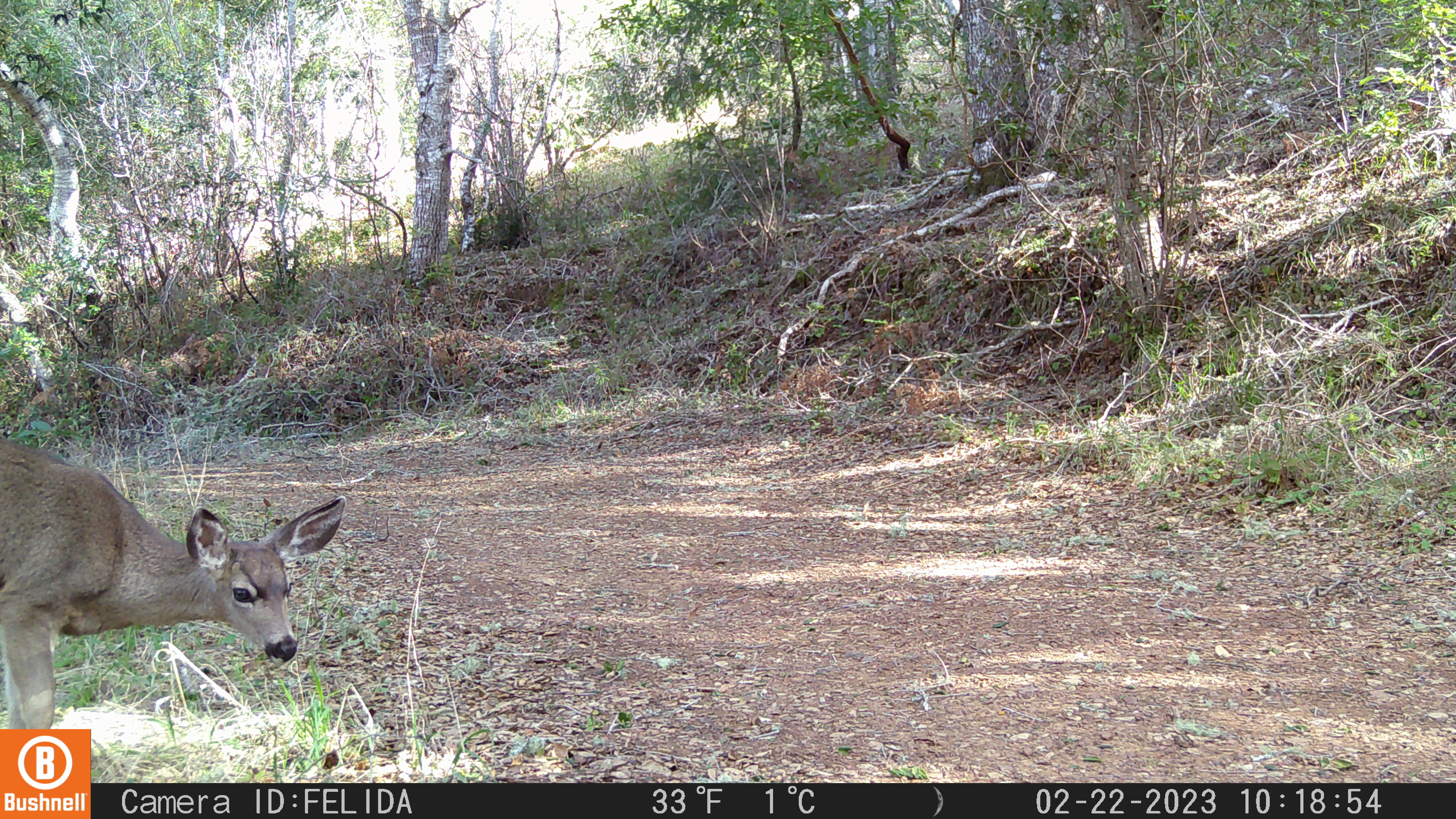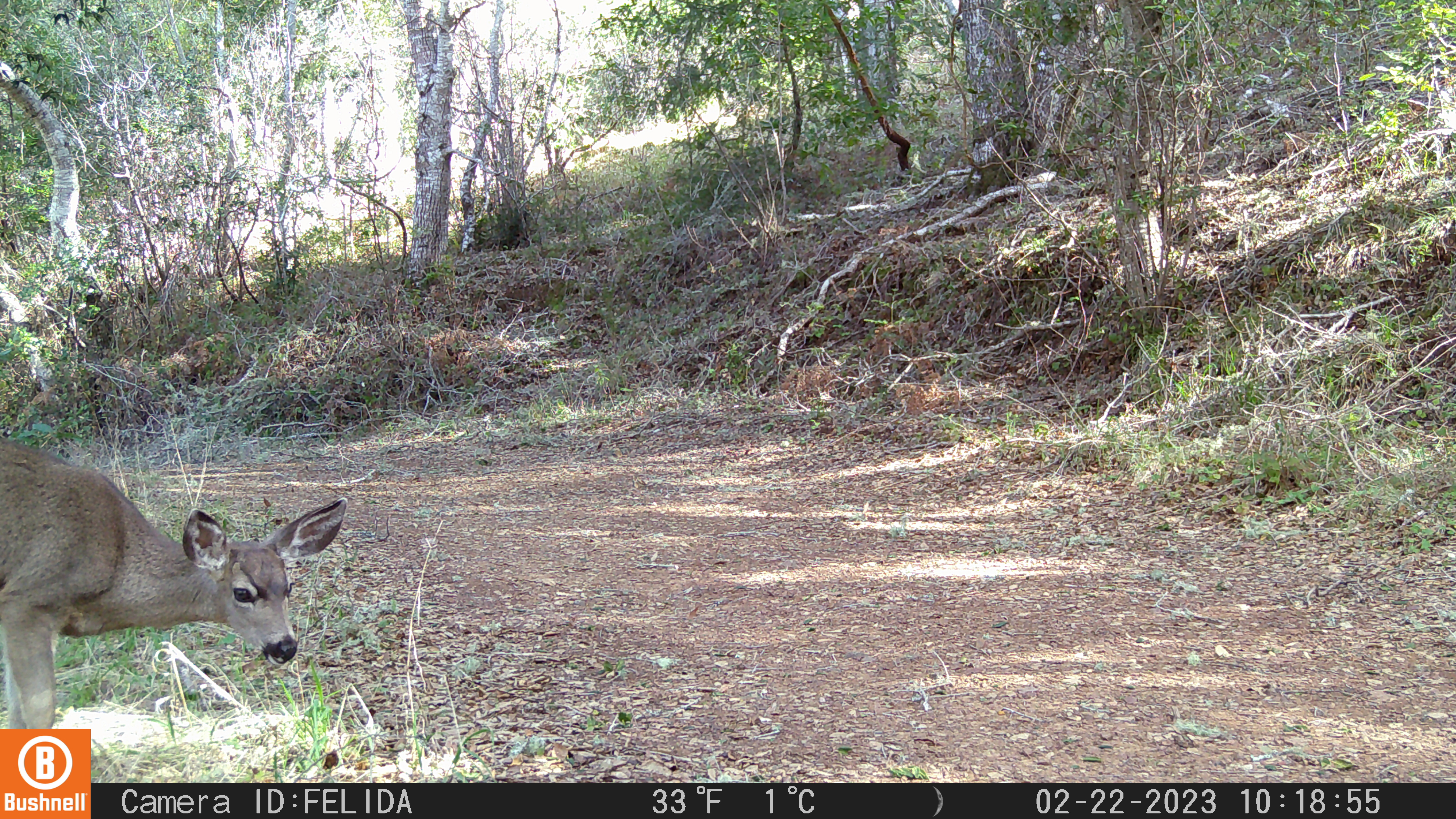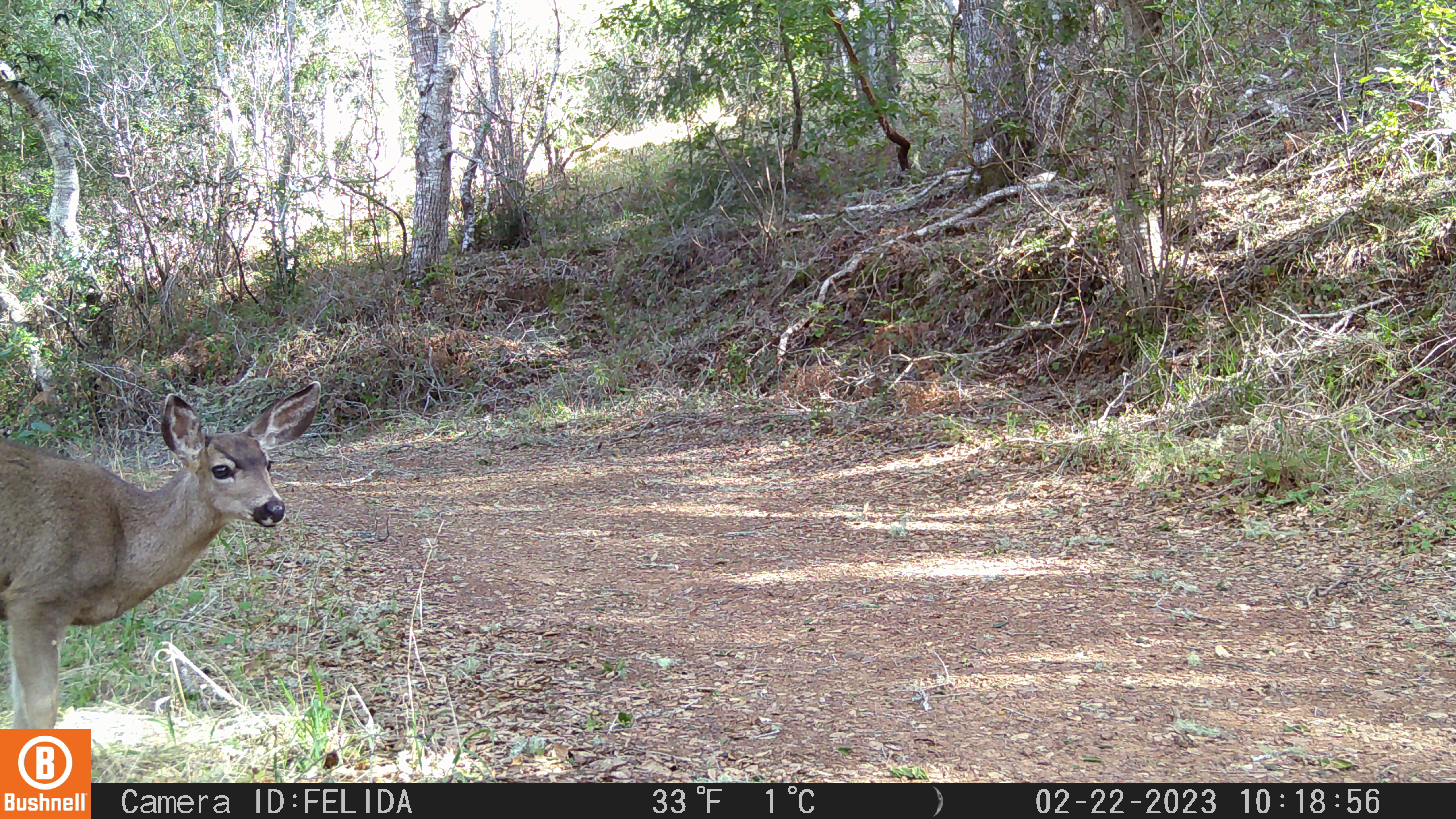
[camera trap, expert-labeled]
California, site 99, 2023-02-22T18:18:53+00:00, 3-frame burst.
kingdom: Animalia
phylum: Chordata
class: Mammalia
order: Artiodactyla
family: Cervidae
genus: Odocoileus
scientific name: Odocoileus hemionus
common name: mule deer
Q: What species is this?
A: Mule deer (Odocoileus hemionus).